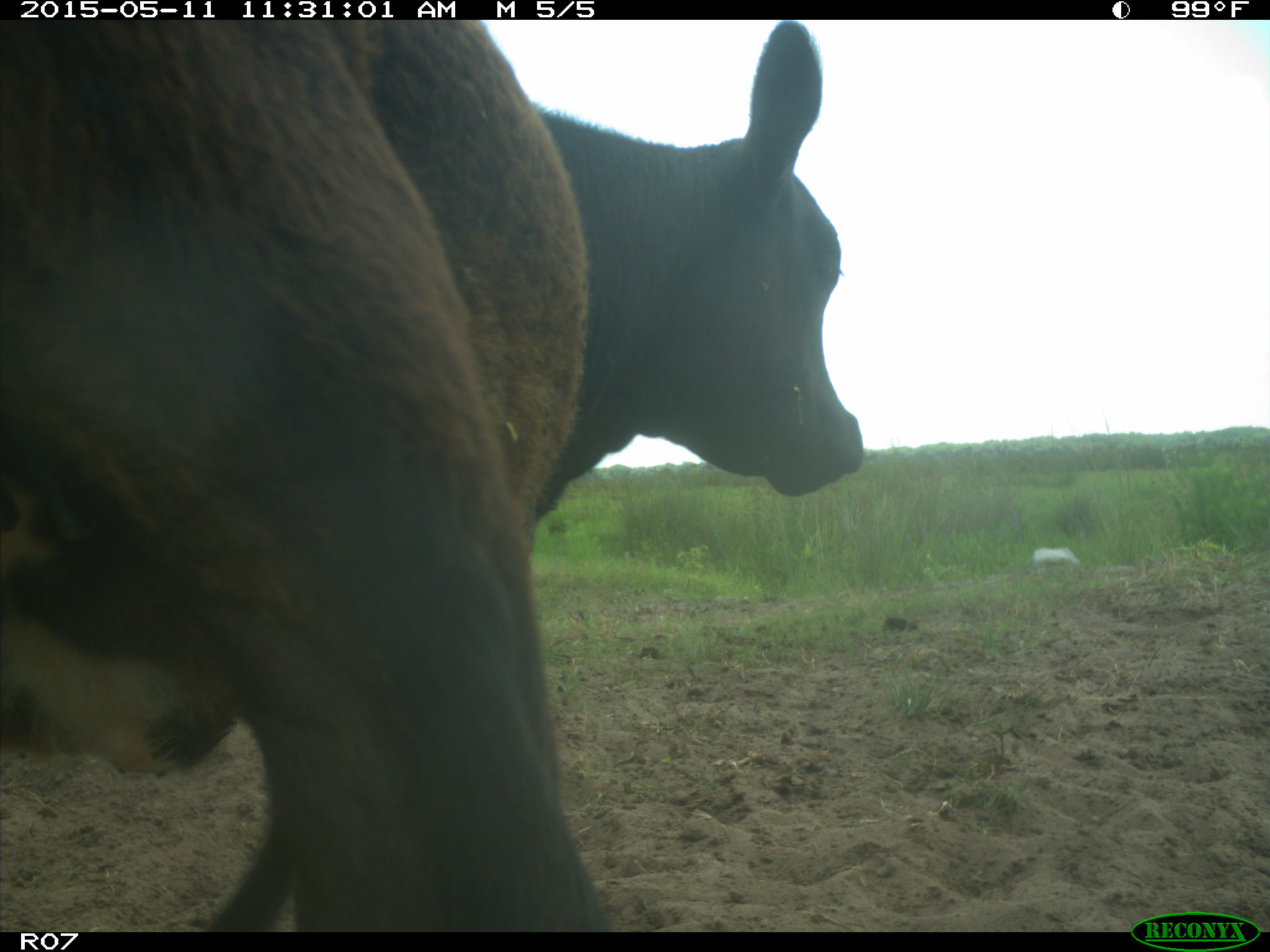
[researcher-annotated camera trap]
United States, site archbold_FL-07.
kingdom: Animalia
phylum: Chordata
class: Mammalia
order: Artiodactyla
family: Bovidae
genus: Bos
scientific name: Bos taurus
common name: domestic cow